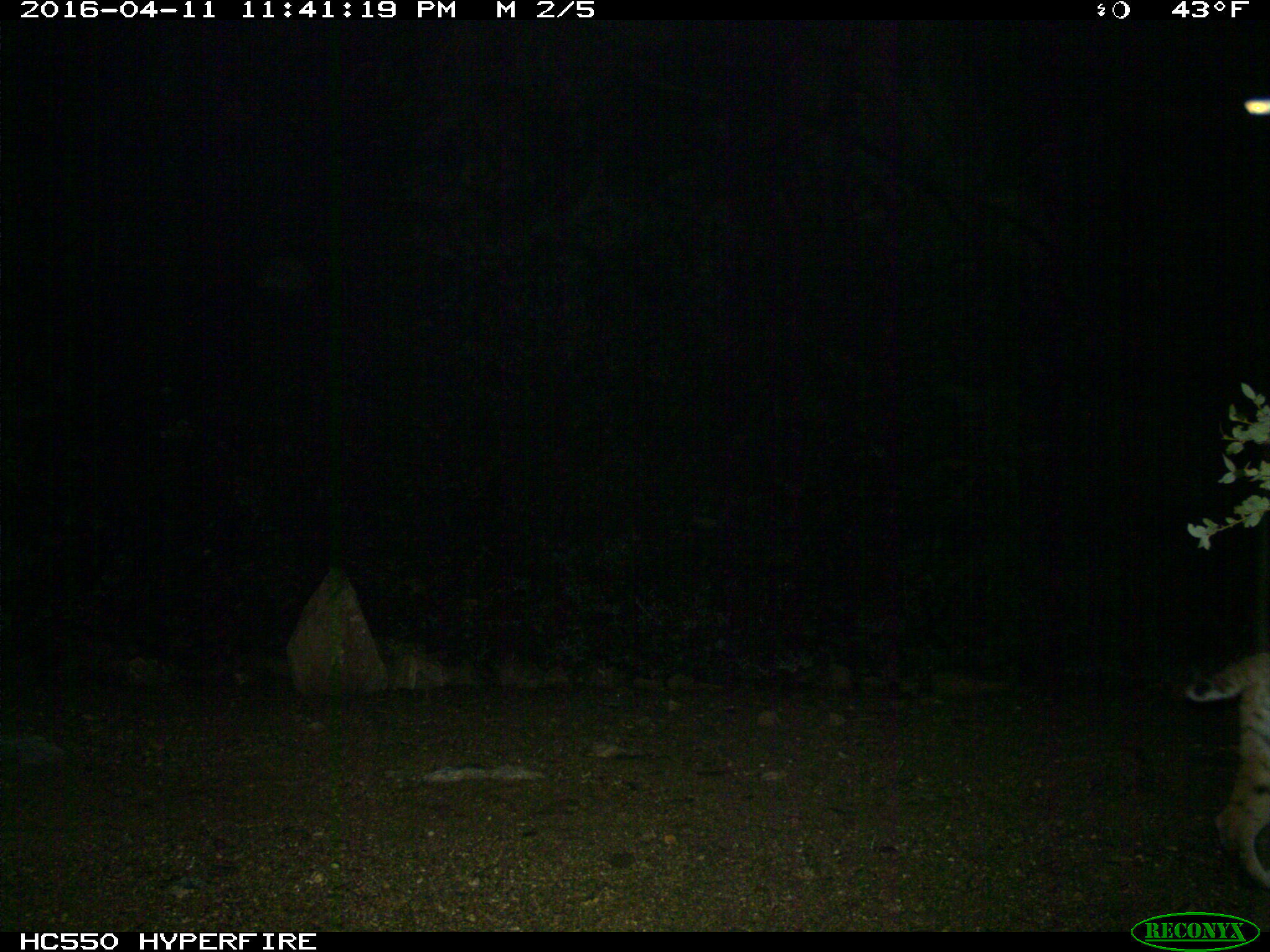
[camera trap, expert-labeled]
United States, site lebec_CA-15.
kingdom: Animalia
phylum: Chordata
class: Mammalia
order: Carnivora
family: Felidae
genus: Lynx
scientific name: Lynx rufus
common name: bobcat